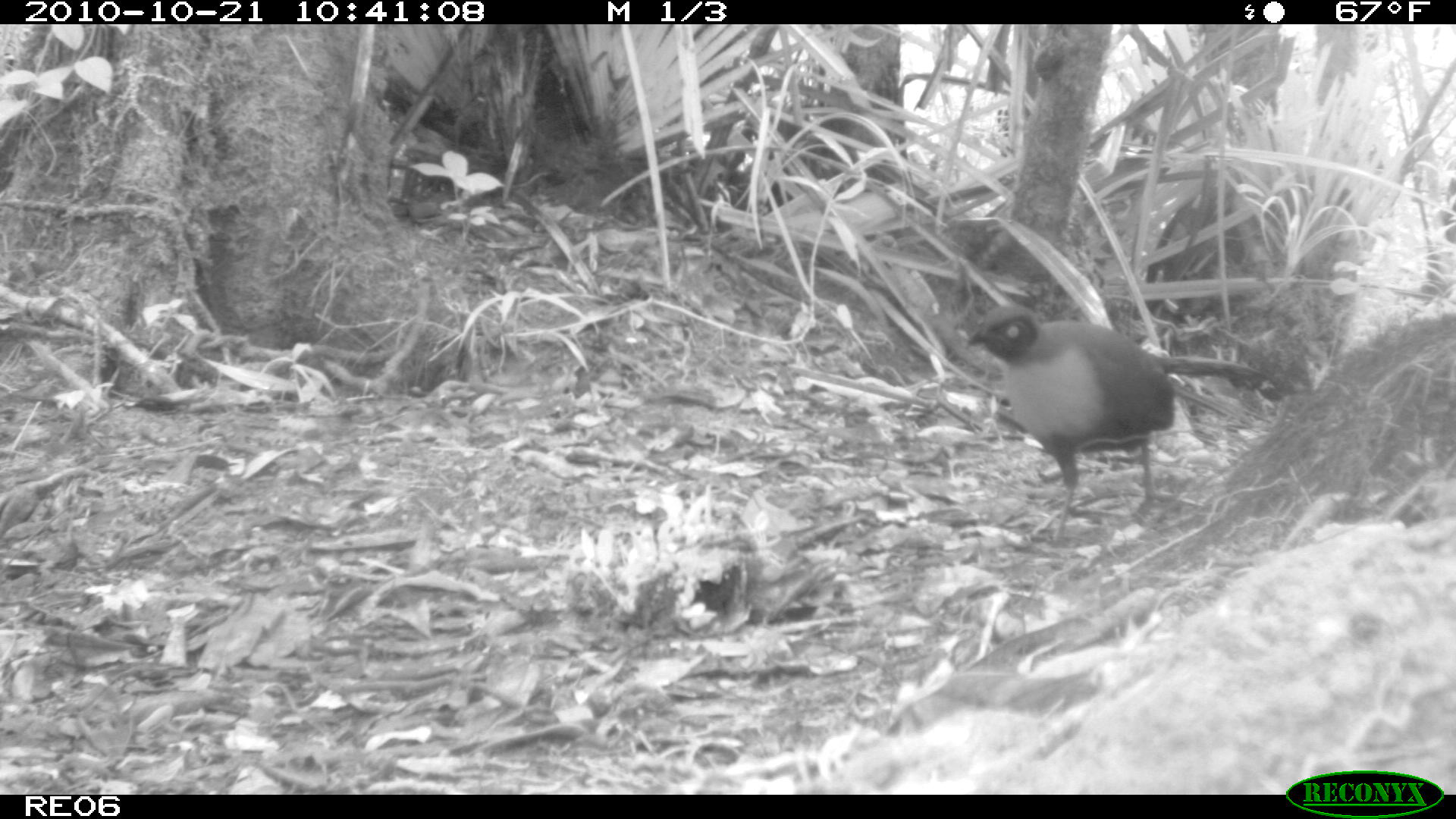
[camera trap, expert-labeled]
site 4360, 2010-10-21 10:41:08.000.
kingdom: Animalia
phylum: Chordata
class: Aves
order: Cuculiformes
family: Cuculidae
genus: Coua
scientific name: Coua serriana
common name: red-breasted coua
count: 1